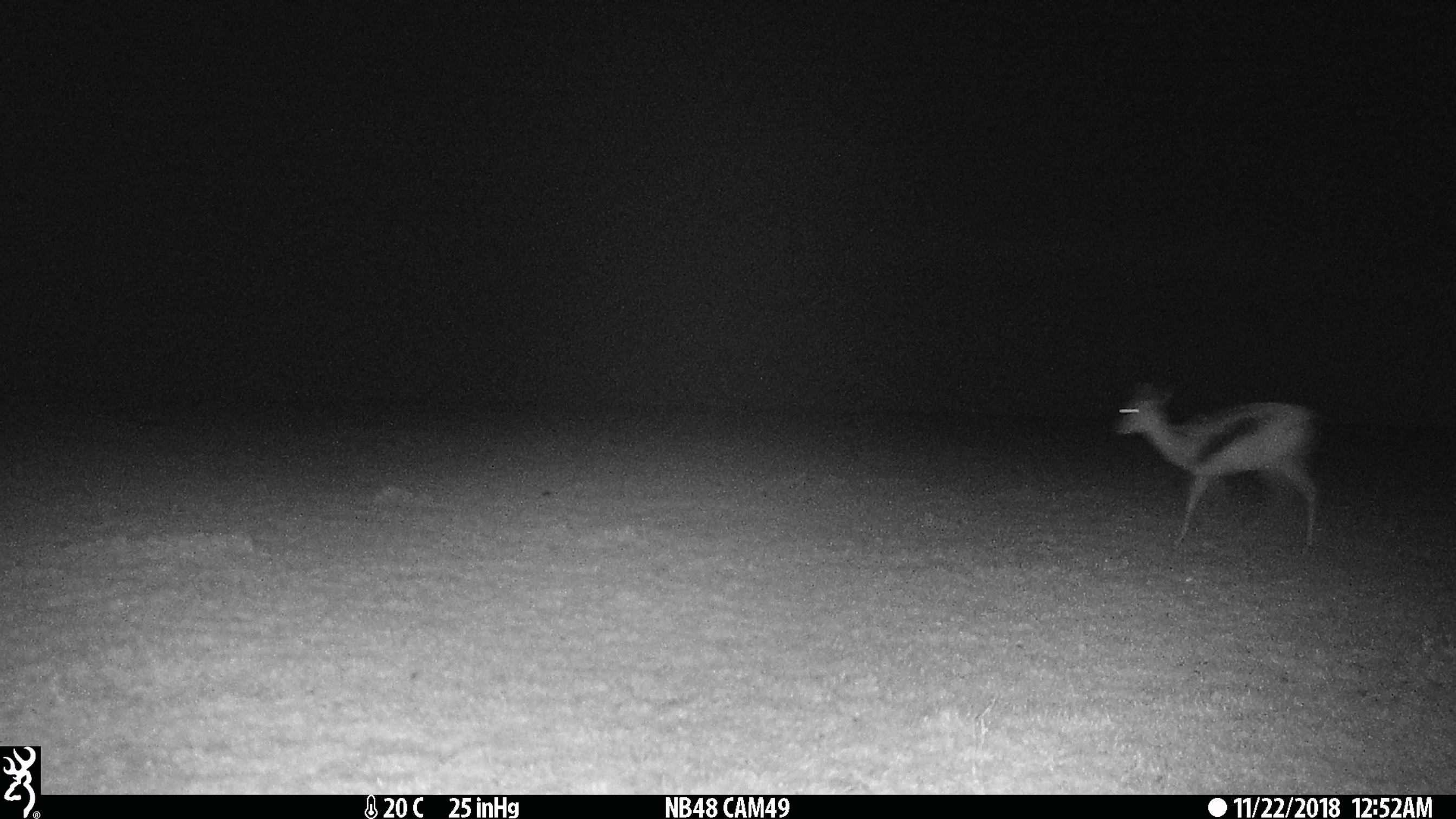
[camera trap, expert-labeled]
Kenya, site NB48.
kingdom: Animalia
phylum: Chordata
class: Mammalia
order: Artiodactyla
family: Bovidae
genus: Eudorcas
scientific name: Eudorcas thomsonii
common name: thomon's gazelle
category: gazelle thomsons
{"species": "gazelle thomsons (thomon's gazelle) (Eudorcas thomsonii)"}